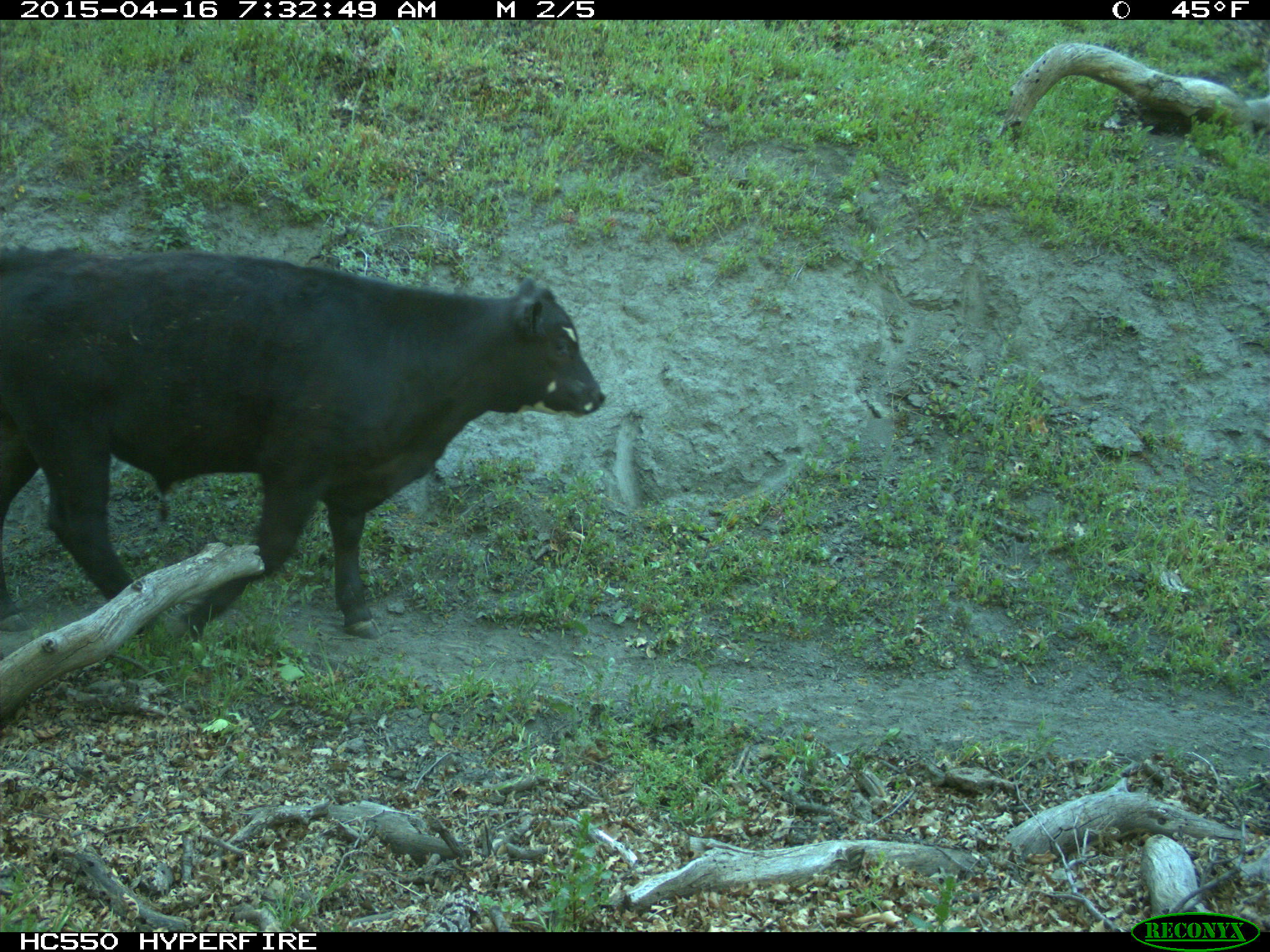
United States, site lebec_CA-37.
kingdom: Animalia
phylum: Chordata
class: Mammalia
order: Artiodactyla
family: Bovidae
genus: Bos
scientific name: Bos taurus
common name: domestic cow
Bos taurus (domestic cow).